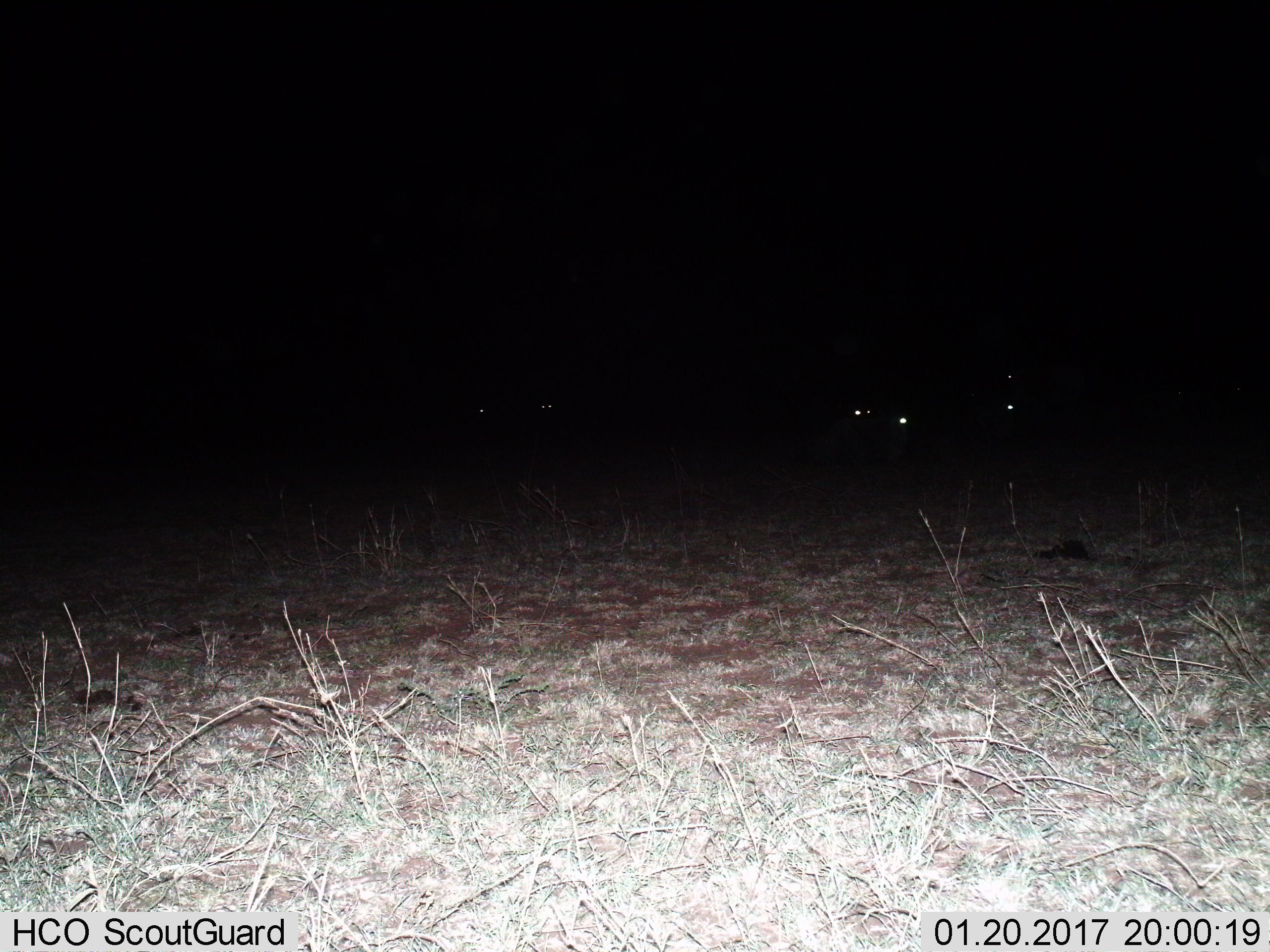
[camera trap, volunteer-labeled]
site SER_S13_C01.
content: unidentified animal